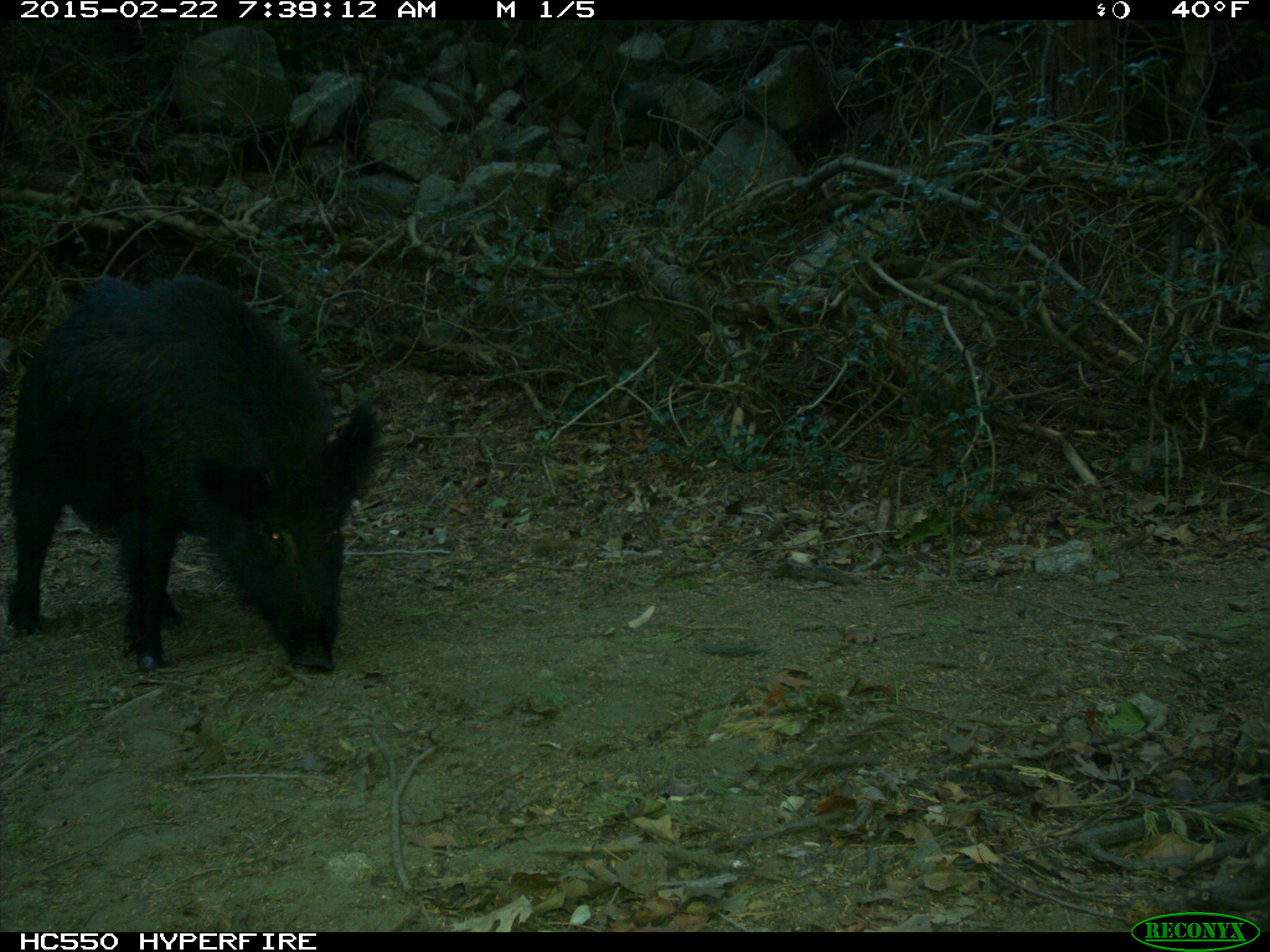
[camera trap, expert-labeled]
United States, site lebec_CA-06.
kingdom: Animalia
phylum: Chordata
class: Mammalia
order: Artiodactyla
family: Suidae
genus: Sus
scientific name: Sus scrofa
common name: wild boar